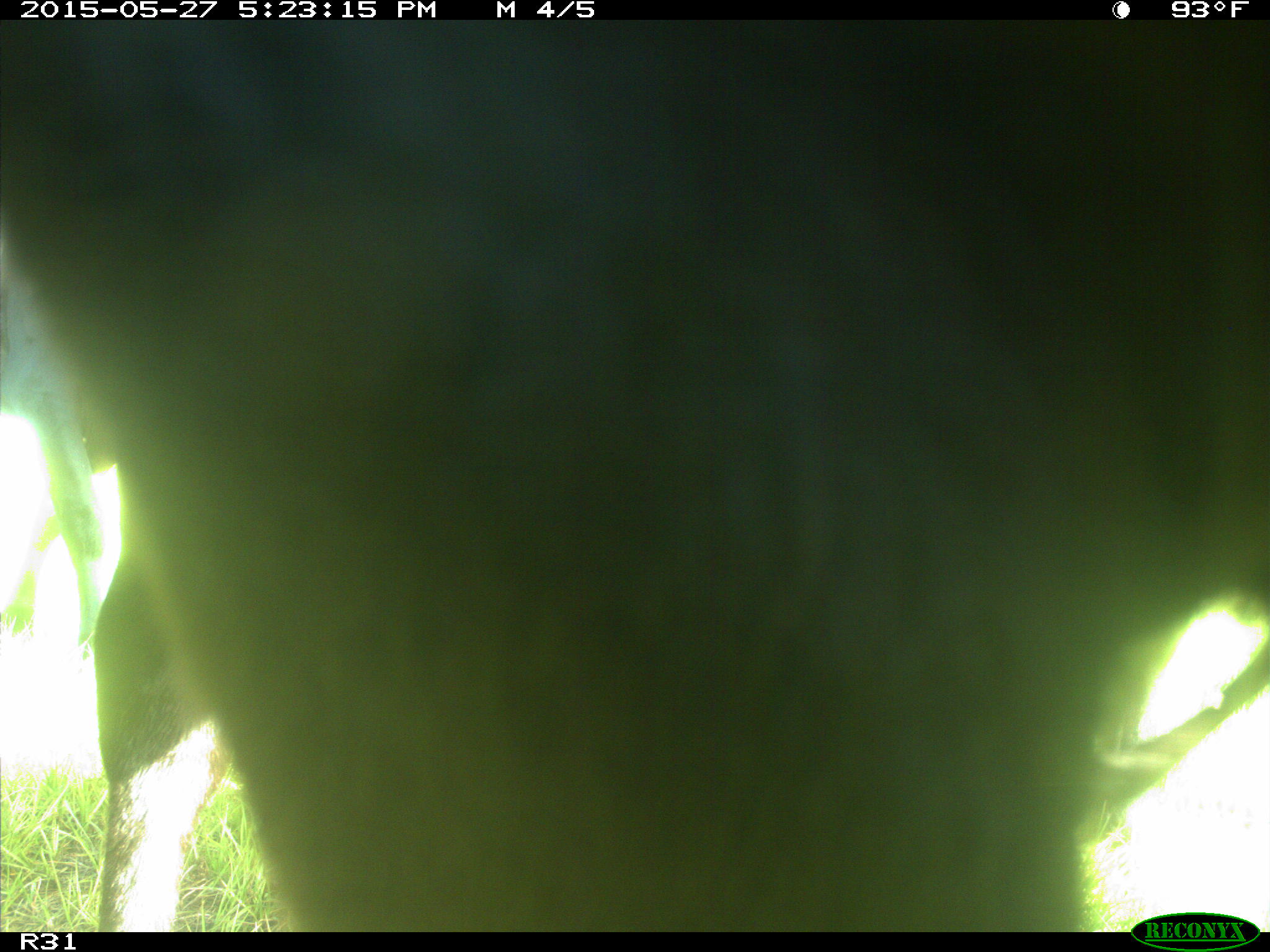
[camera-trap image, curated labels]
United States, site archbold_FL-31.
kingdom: Animalia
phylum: Chordata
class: Mammalia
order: Artiodactyla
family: Bovidae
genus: Bos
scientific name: Bos taurus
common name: domestic cow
Bos taurus (domestic cow).